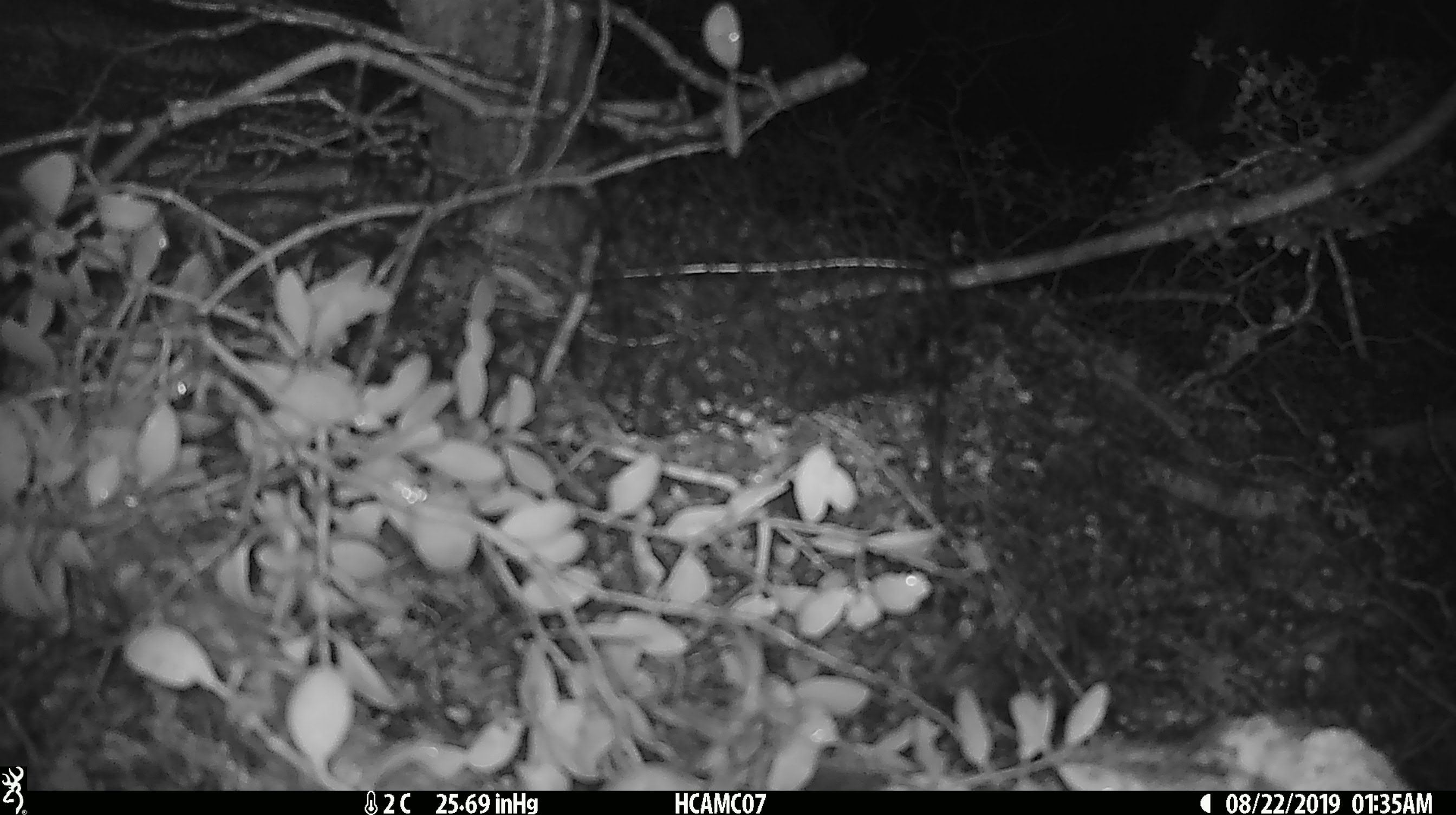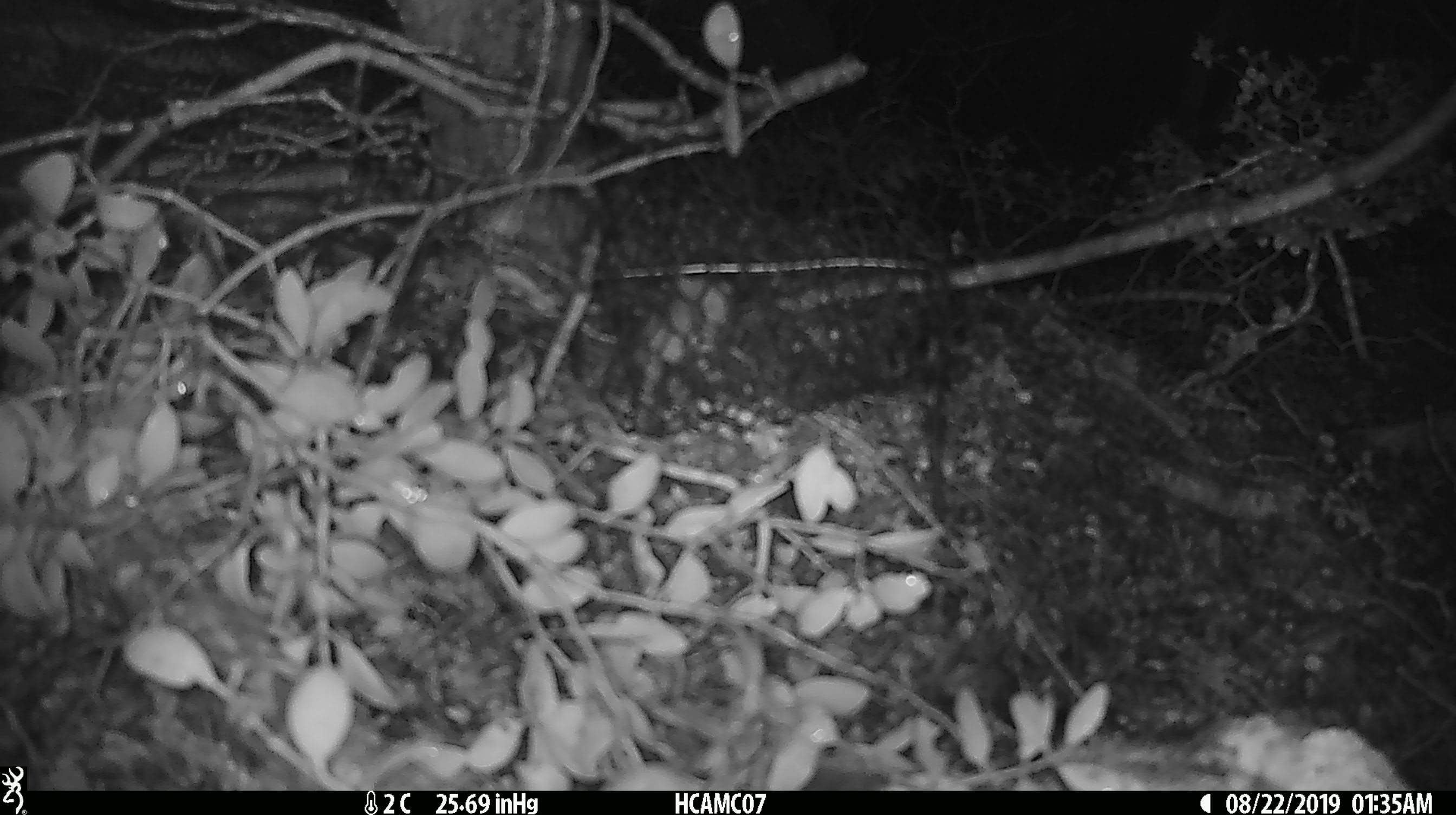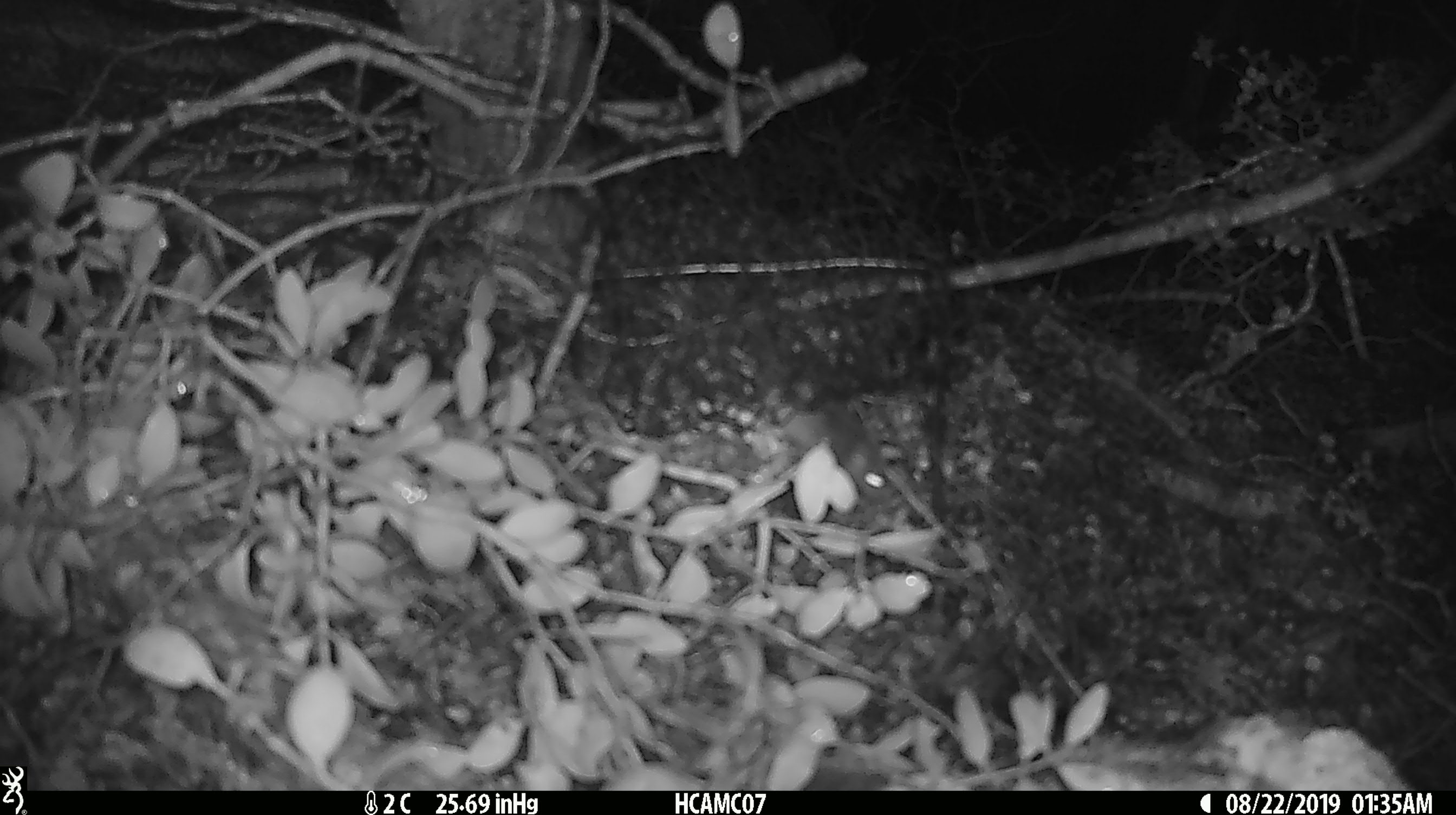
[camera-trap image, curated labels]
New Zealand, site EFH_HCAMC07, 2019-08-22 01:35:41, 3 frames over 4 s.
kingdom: Animalia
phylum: Chordata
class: Mammalia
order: Rodentia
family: Muridae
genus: Mus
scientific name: Mus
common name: mouse